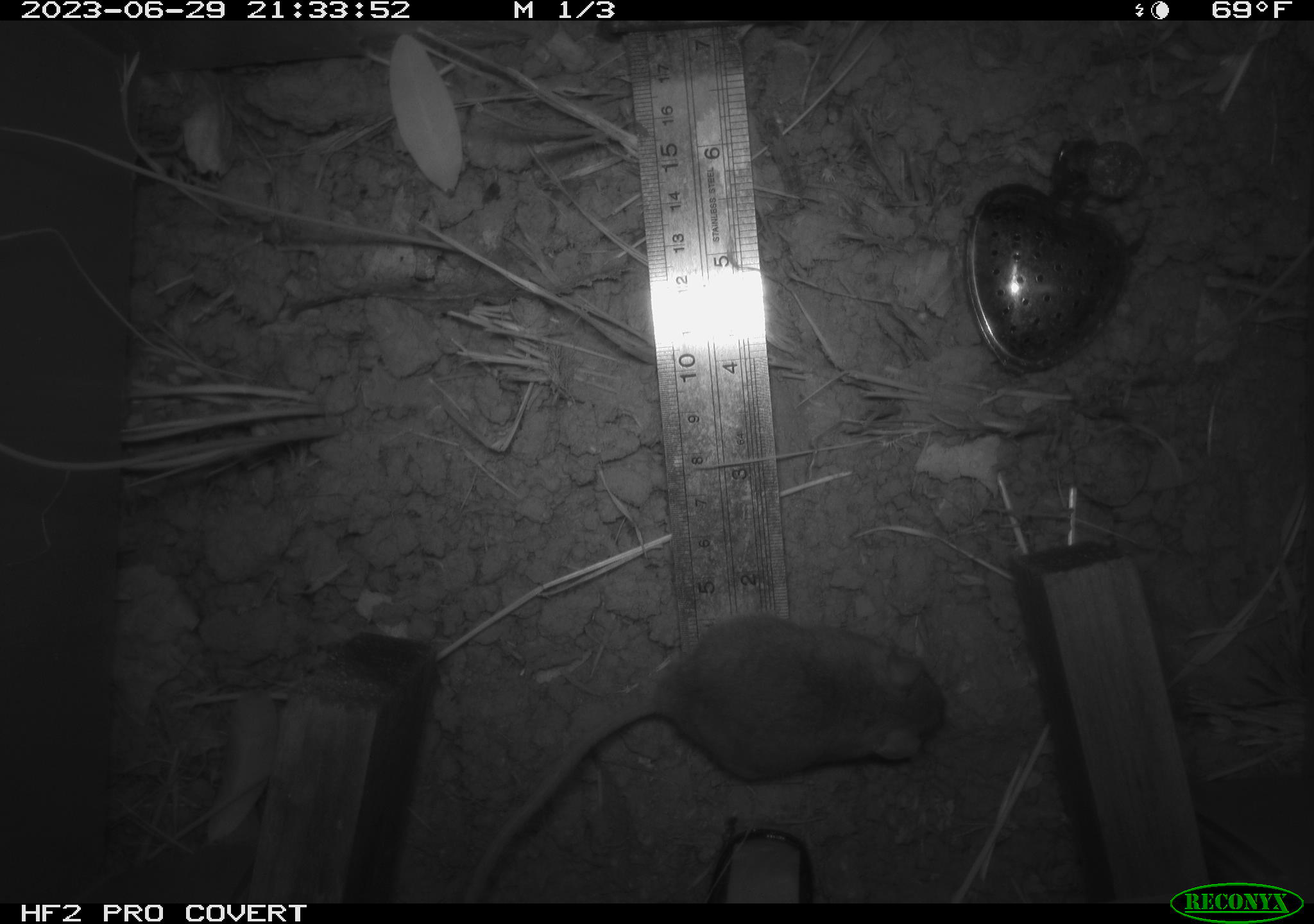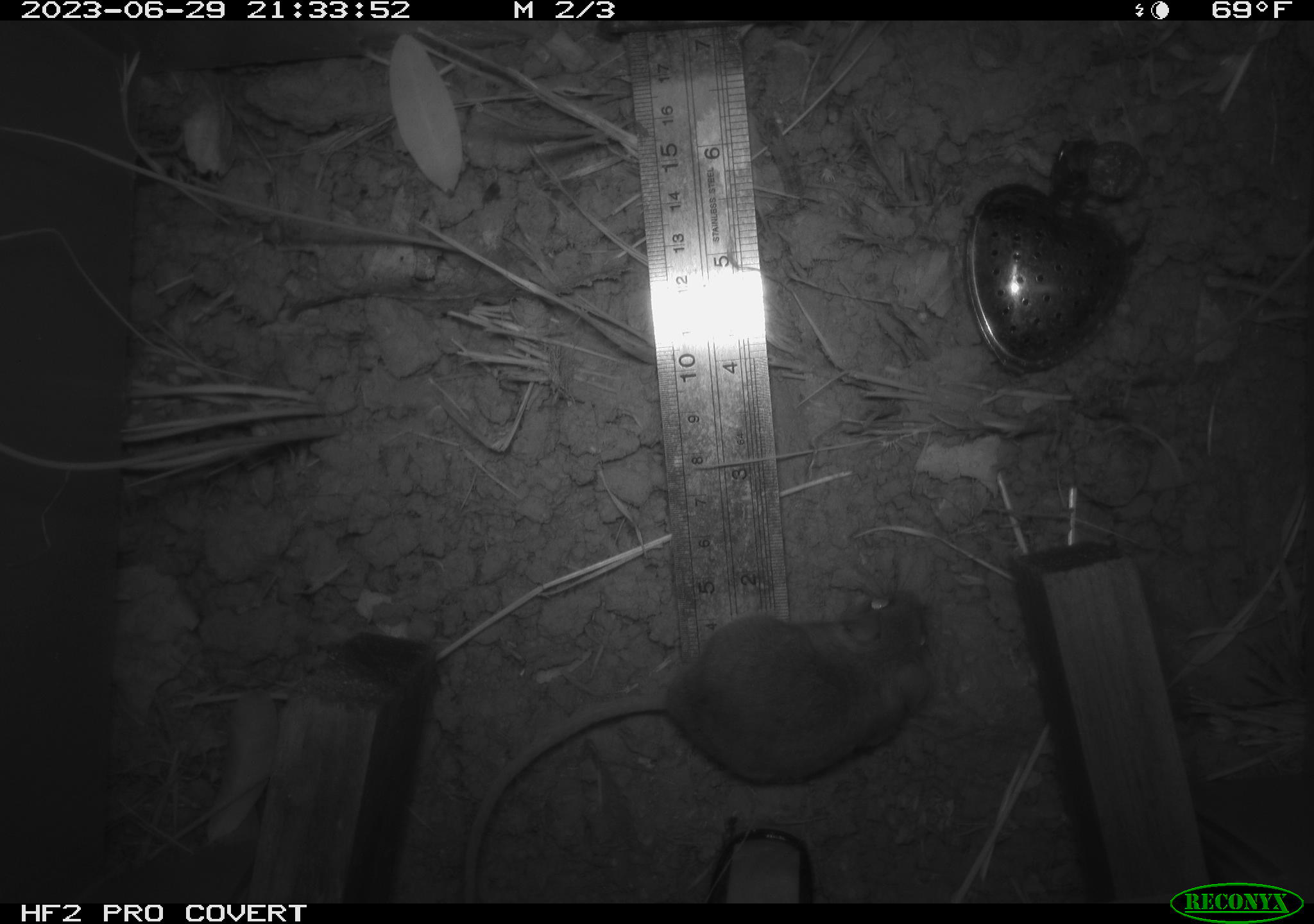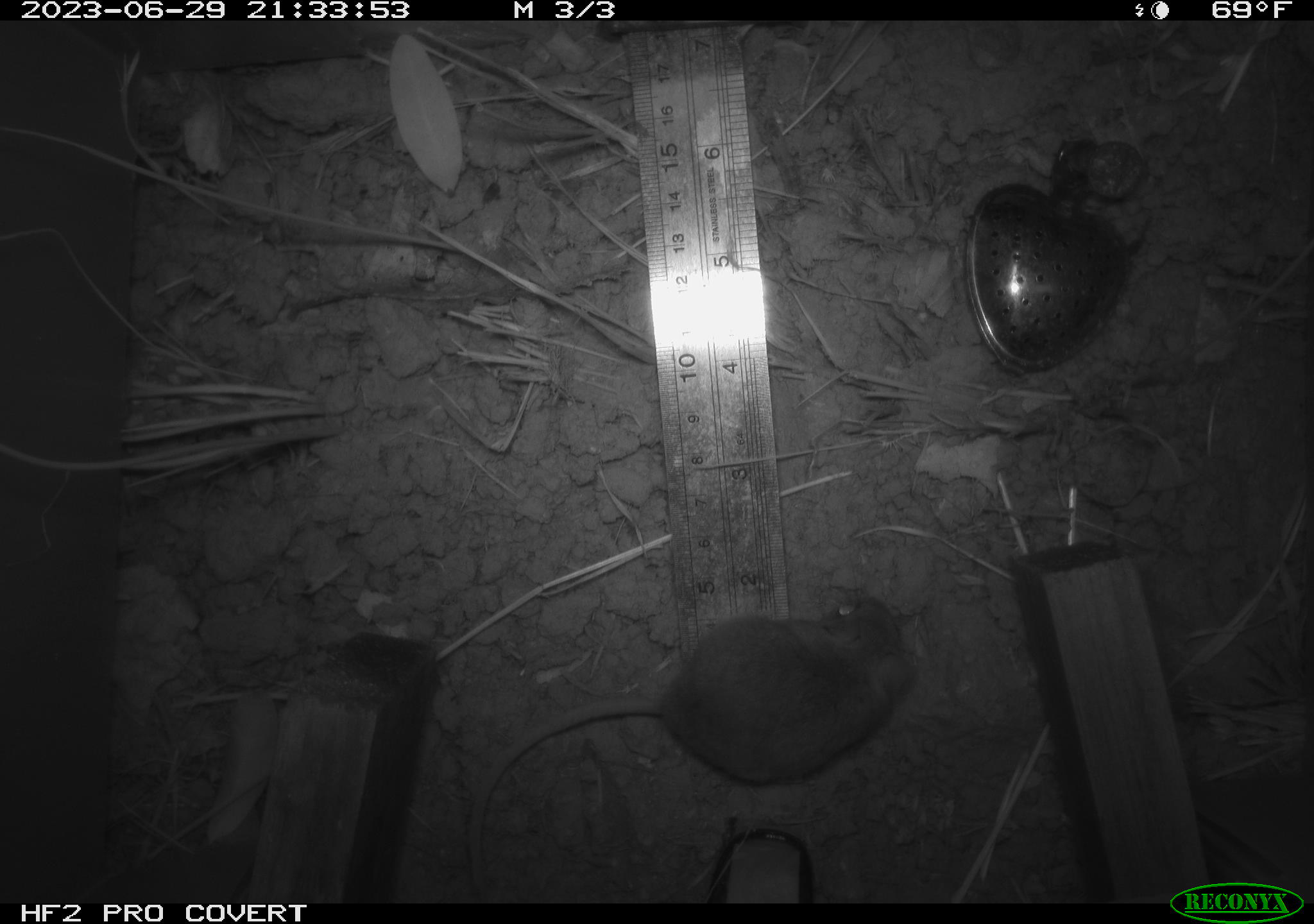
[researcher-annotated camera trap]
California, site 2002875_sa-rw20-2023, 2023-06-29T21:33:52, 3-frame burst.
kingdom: Animalia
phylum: Chordata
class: Mammalia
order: Rodentia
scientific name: Rodentia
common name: mouse species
Mouse species (Rodentia).